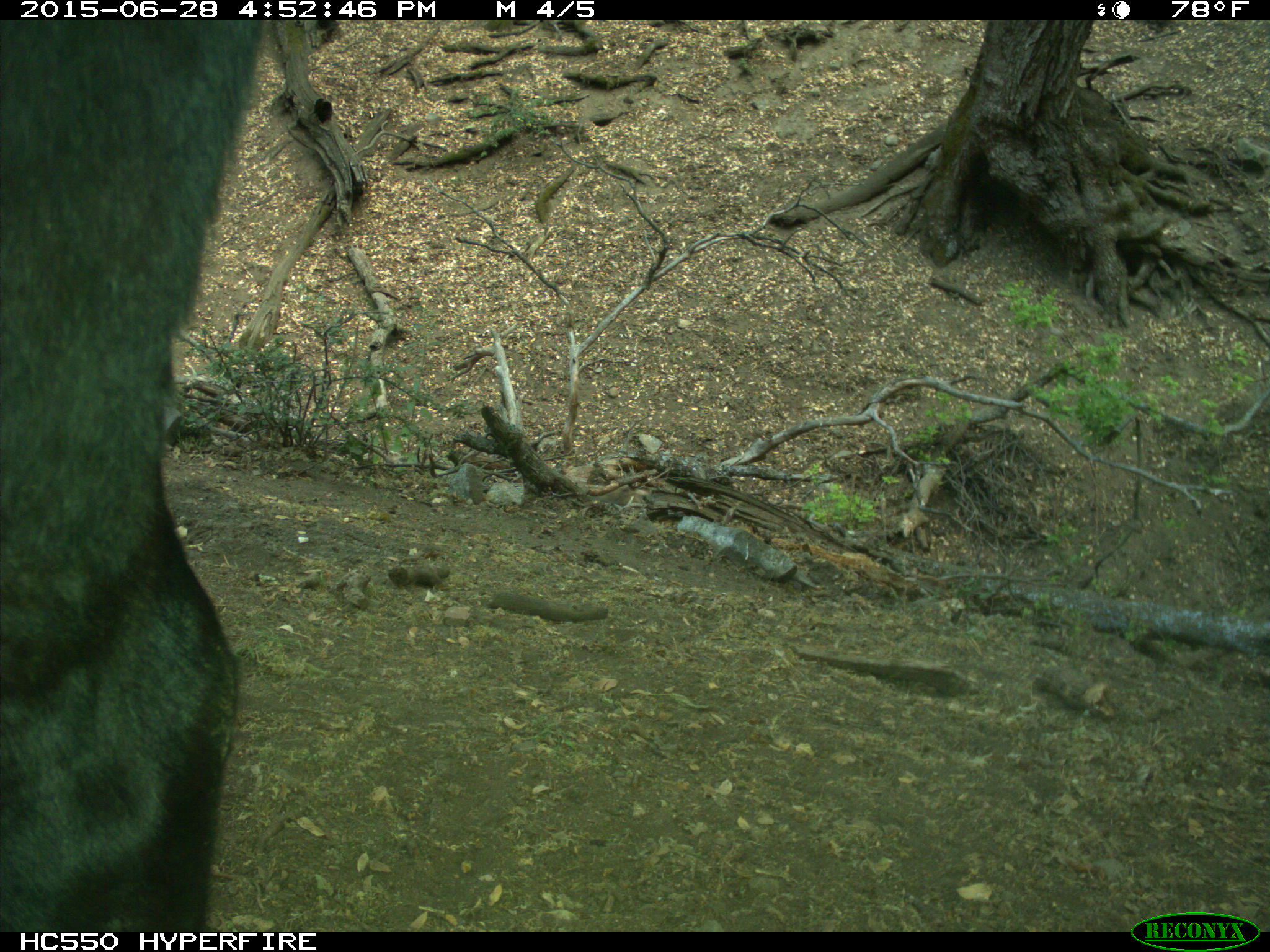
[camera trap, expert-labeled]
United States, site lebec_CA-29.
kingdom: Animalia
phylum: Chordata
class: Mammalia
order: Artiodactyla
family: Bovidae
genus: Bos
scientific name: Bos taurus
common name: domestic cow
Bos taurus (domestic cow).